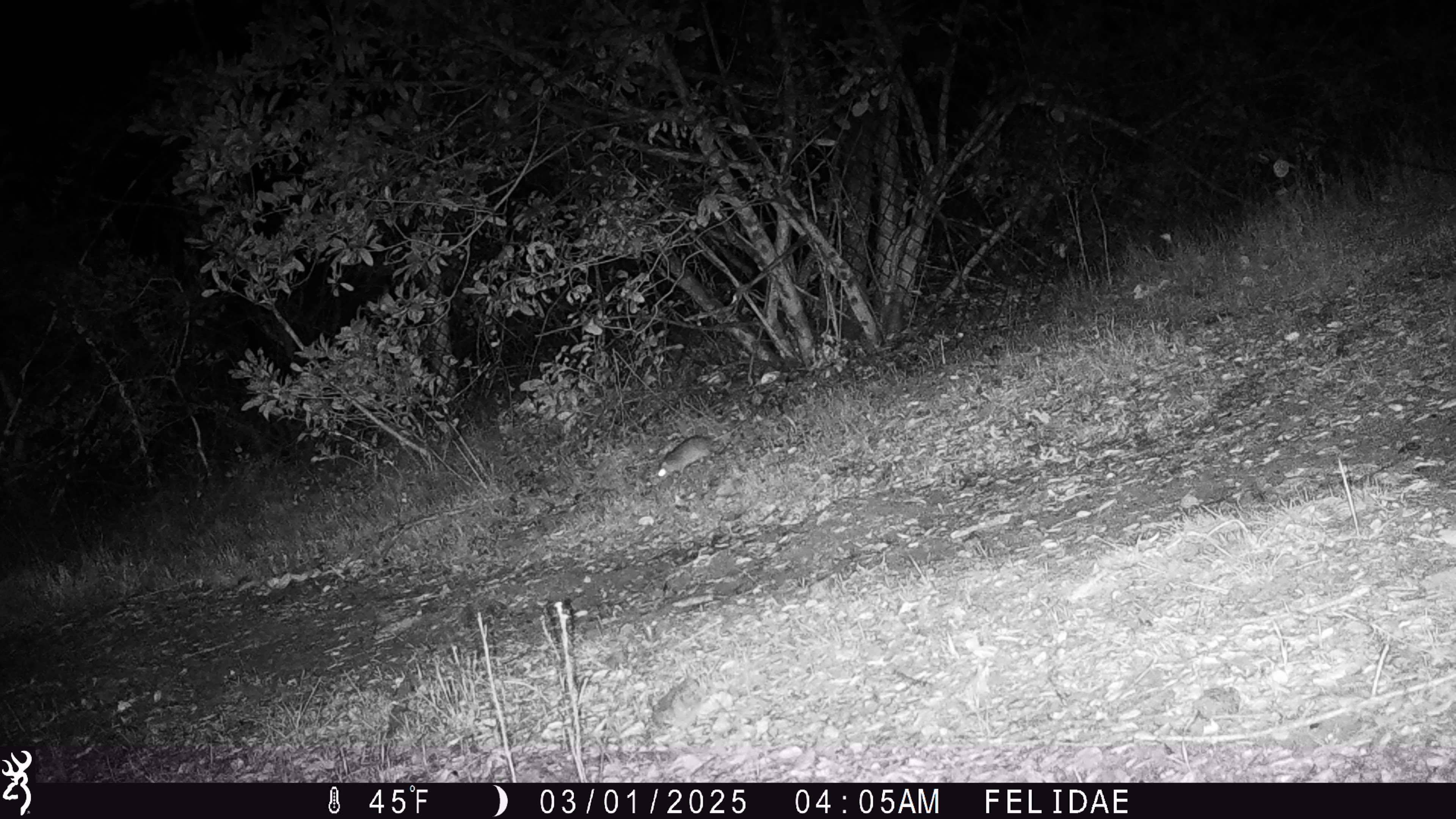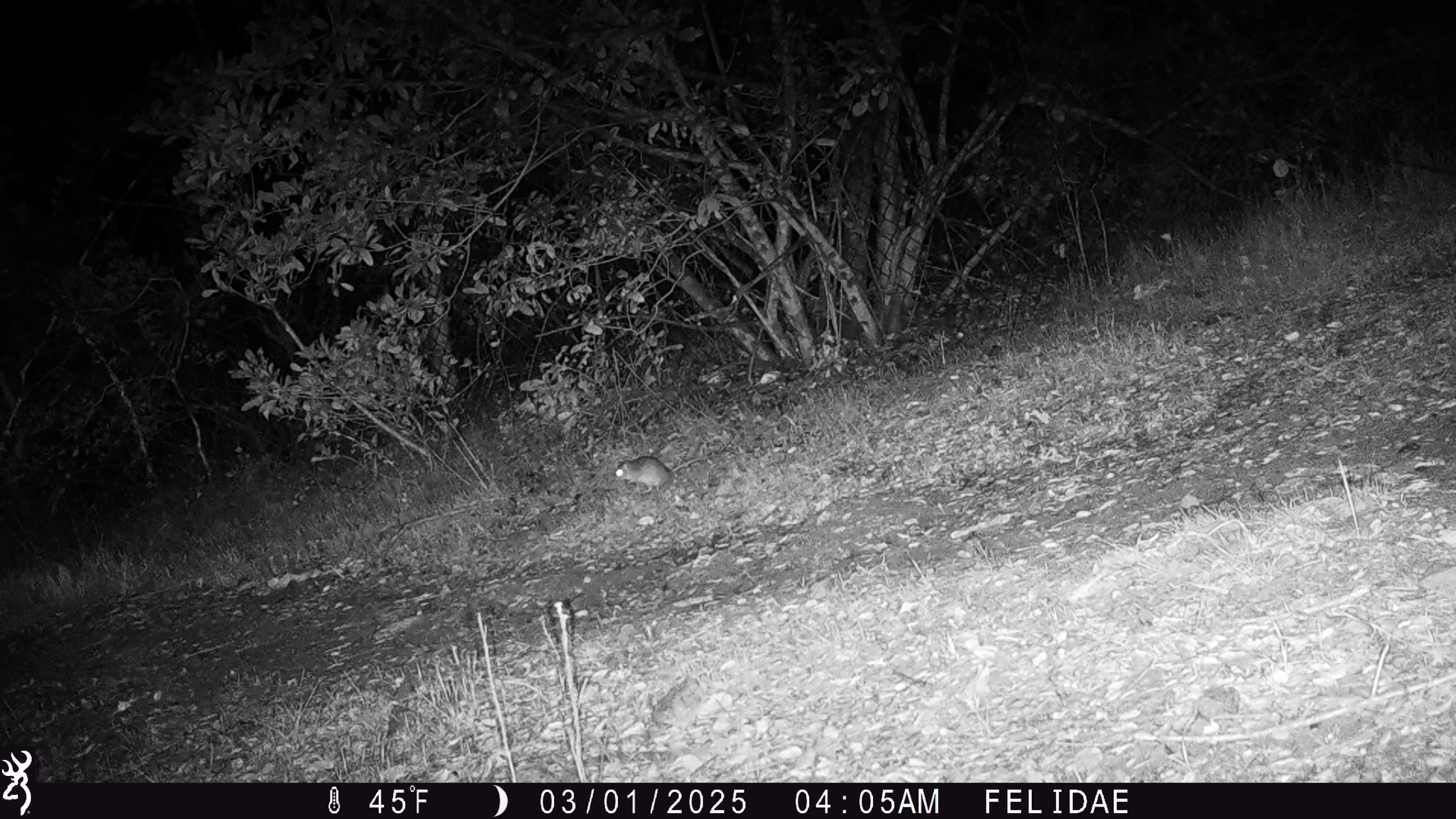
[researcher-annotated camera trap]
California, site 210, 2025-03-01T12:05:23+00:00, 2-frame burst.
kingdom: Animalia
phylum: Chordata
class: Mammalia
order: Rodentia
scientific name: Rodentia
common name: mouse or rat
Mouse or rat (Rodentia).